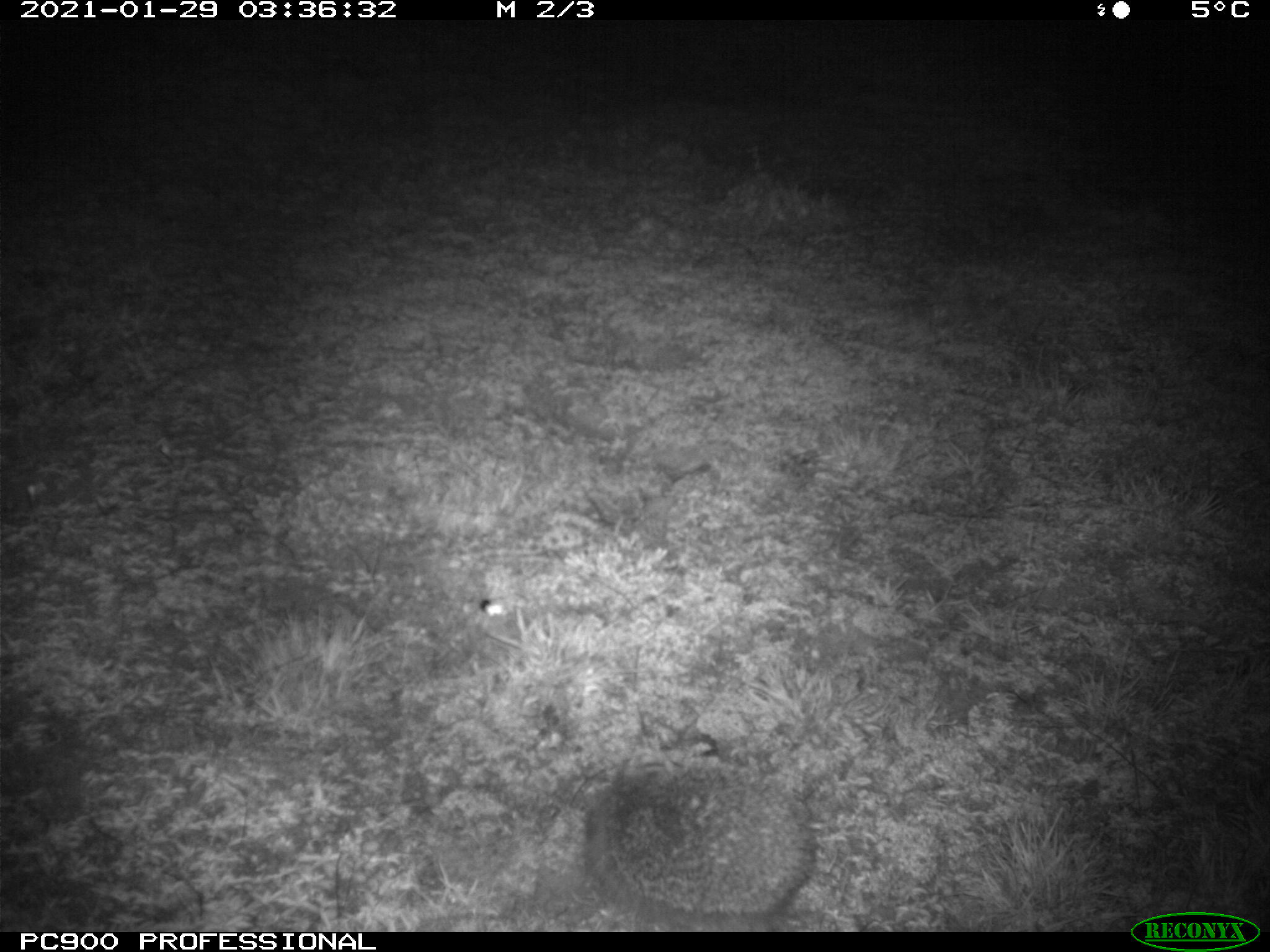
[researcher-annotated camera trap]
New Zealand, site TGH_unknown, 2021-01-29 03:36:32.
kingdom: Animalia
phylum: Chordata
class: Mammalia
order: Eulipotyphla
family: Erinaceidae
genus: Erinaceus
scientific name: Erinaceus europaeus europaeus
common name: european hedgehog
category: hedgehog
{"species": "hedgehog (european hedgehog) (Erinaceus europaeus europaeus)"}